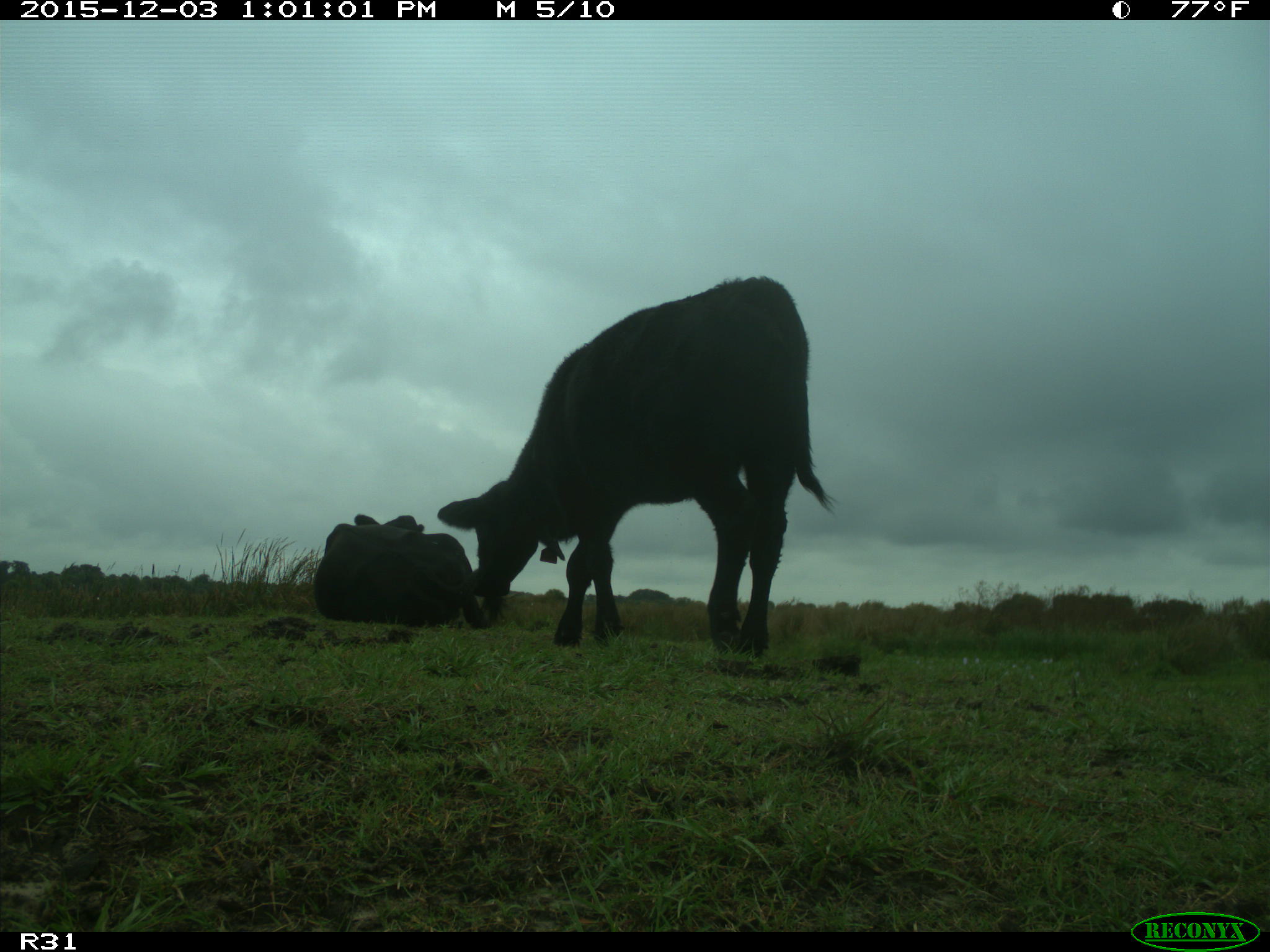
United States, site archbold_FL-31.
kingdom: Animalia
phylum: Chordata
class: Mammalia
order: Artiodactyla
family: Bovidae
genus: Bos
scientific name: Bos taurus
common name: domestic cow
Bos taurus (domestic cow).